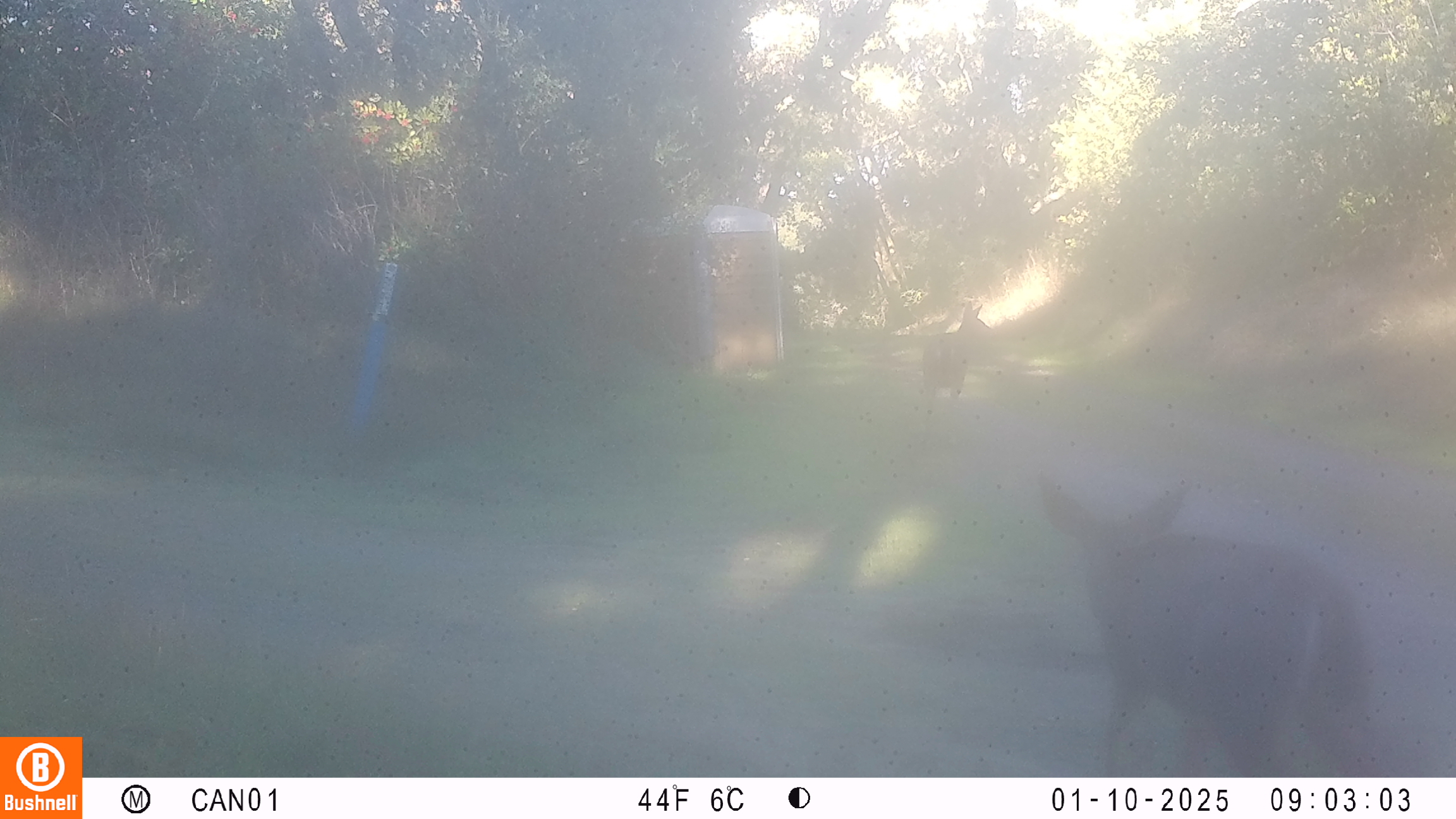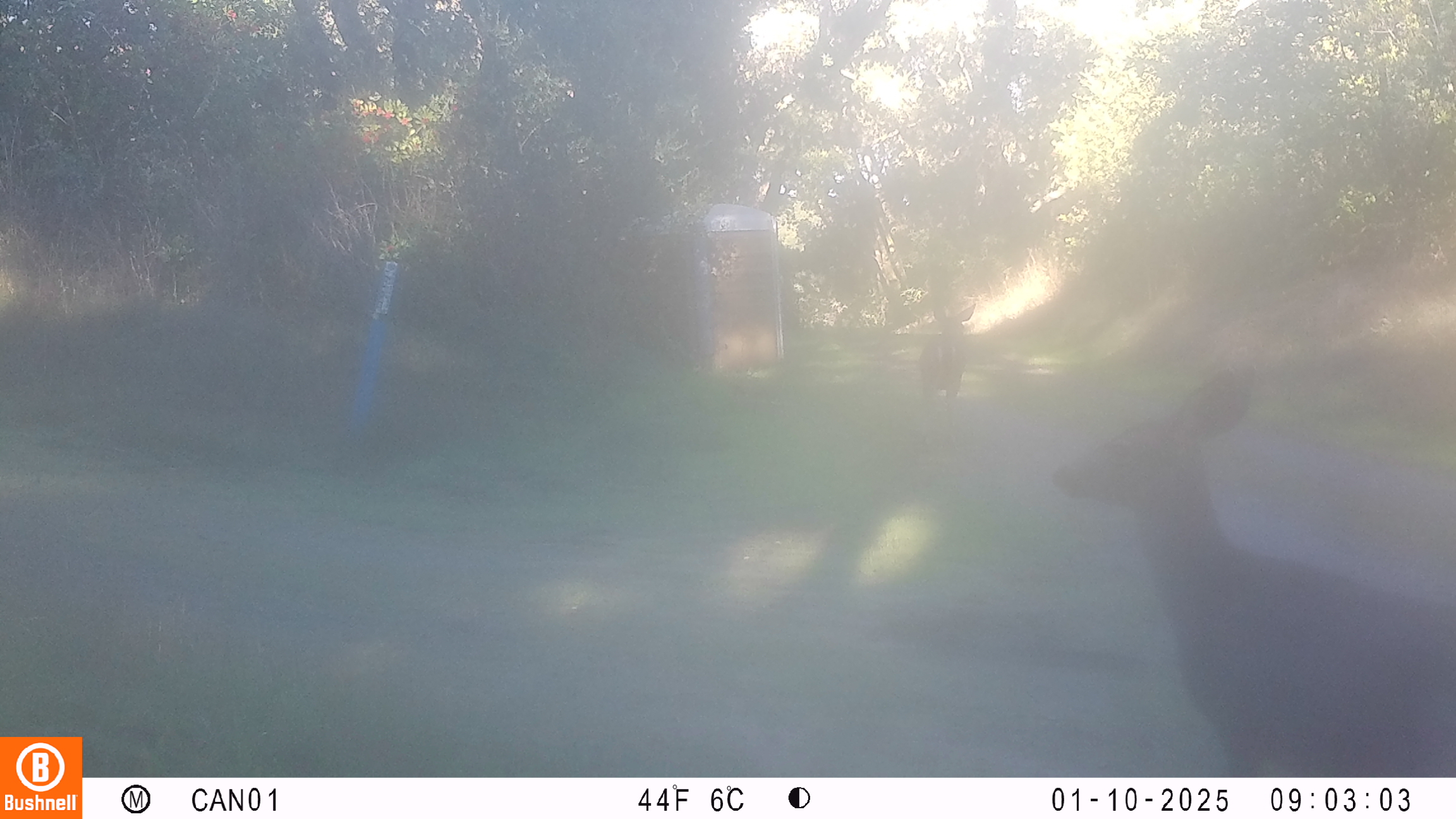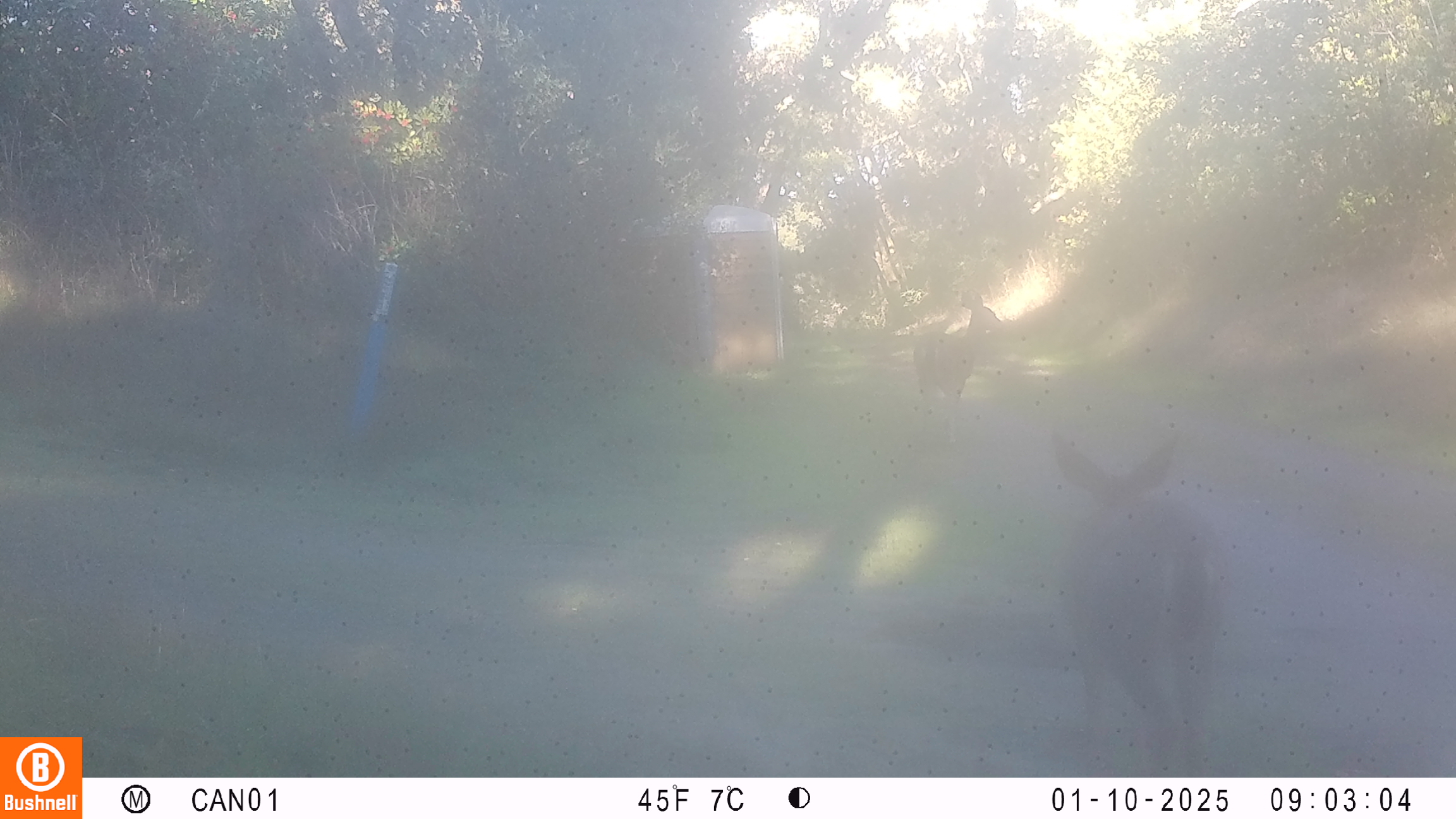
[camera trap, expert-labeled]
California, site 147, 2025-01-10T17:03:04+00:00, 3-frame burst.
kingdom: Animalia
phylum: Chordata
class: Mammalia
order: Artiodactyla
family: Cervidae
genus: Odocoileus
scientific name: Odocoileus hemionus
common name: mule deer